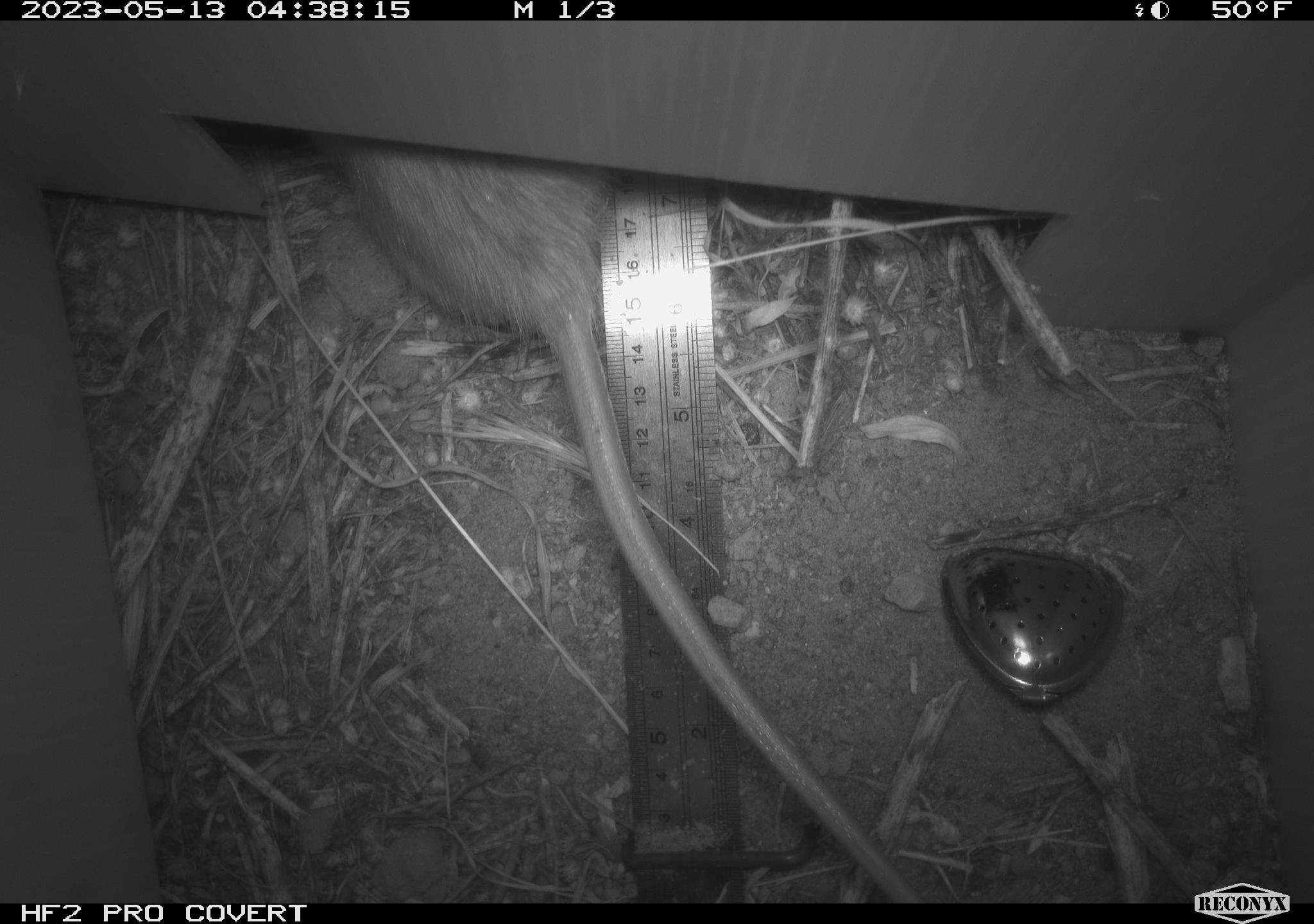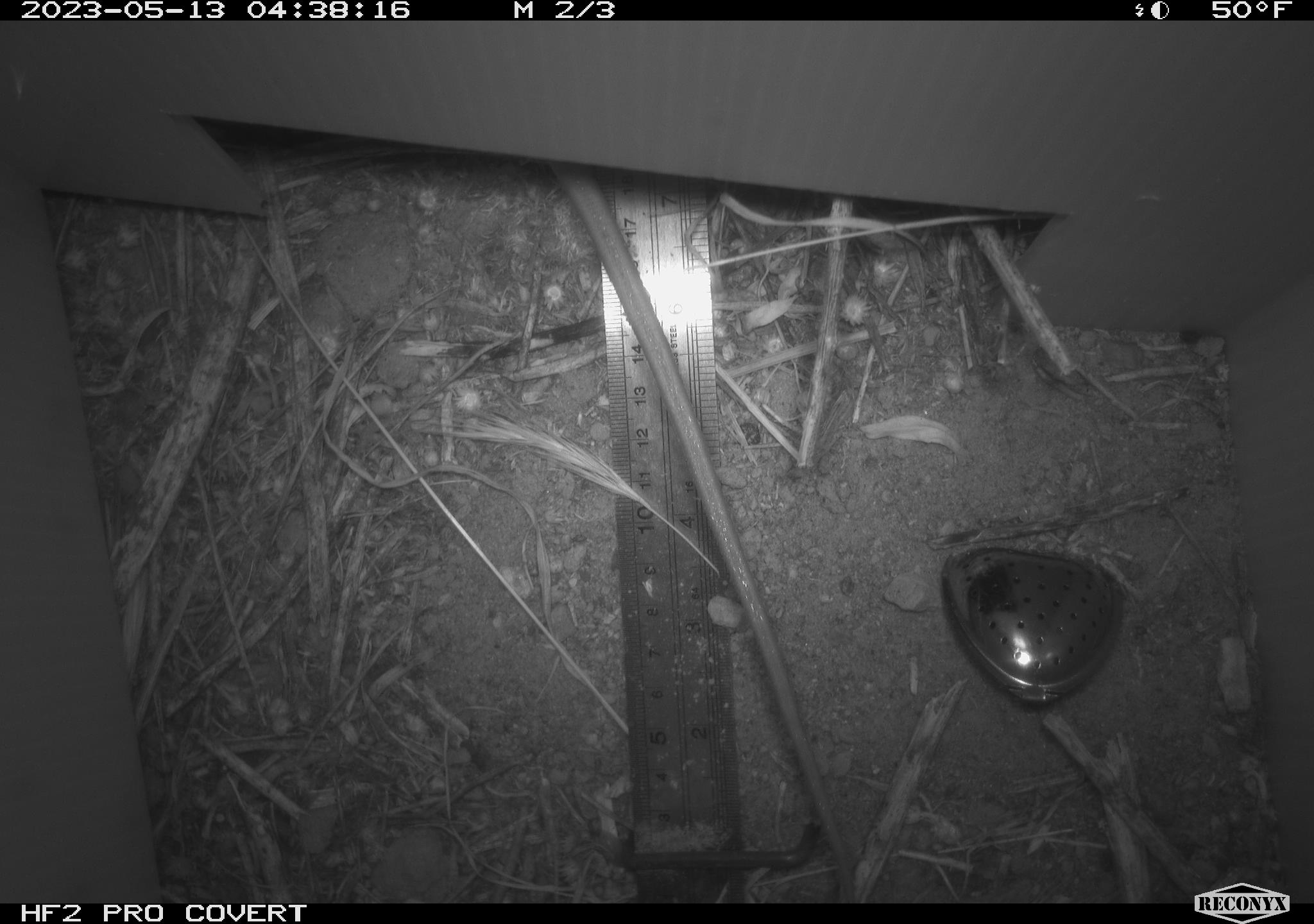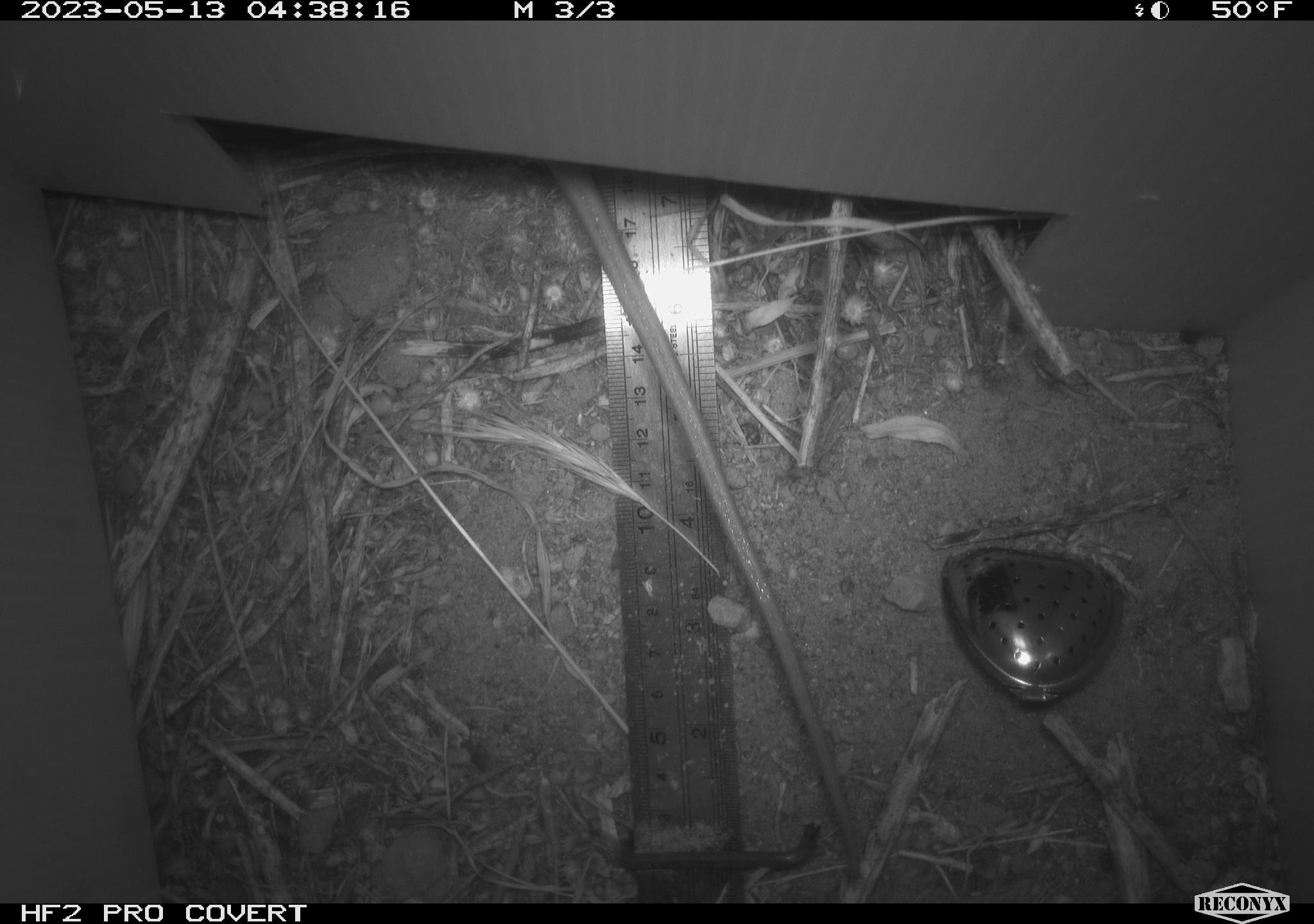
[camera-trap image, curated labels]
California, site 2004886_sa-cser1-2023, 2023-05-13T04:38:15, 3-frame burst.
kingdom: Animalia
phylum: Chordata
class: Mammalia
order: Rodentia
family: Muridae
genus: Rattus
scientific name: Rattus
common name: rat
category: rattus species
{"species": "rattus species (rat) (Rattus)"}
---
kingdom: Animalia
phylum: Chordata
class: Mammalia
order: Rodentia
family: Cricetidae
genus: Microtus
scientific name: Microtus californicus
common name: california vole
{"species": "california vole (Microtus californicus)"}